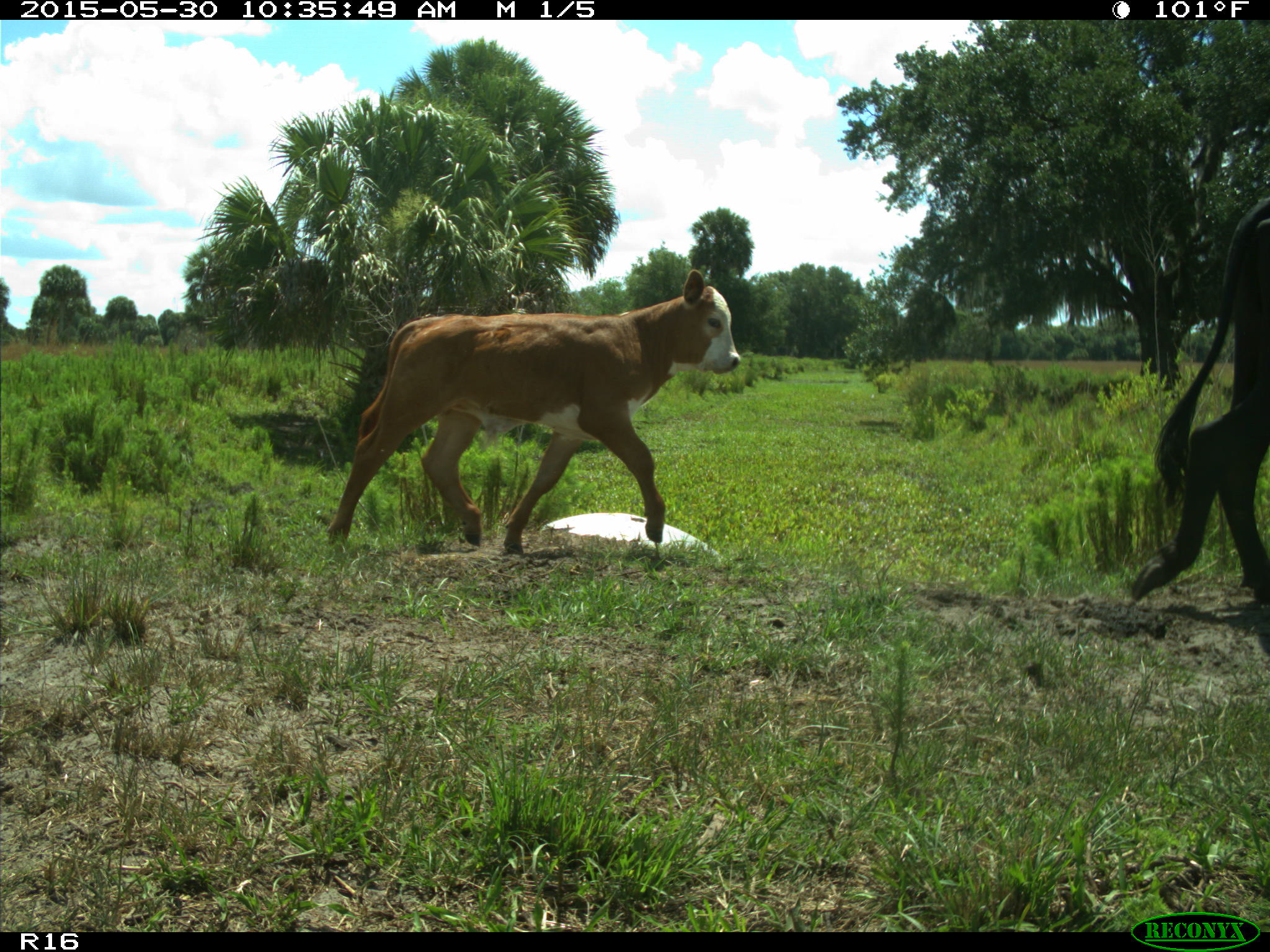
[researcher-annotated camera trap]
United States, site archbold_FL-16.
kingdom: Animalia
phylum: Chordata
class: Mammalia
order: Artiodactyla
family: Bovidae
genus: Bos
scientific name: Bos taurus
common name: domestic cow